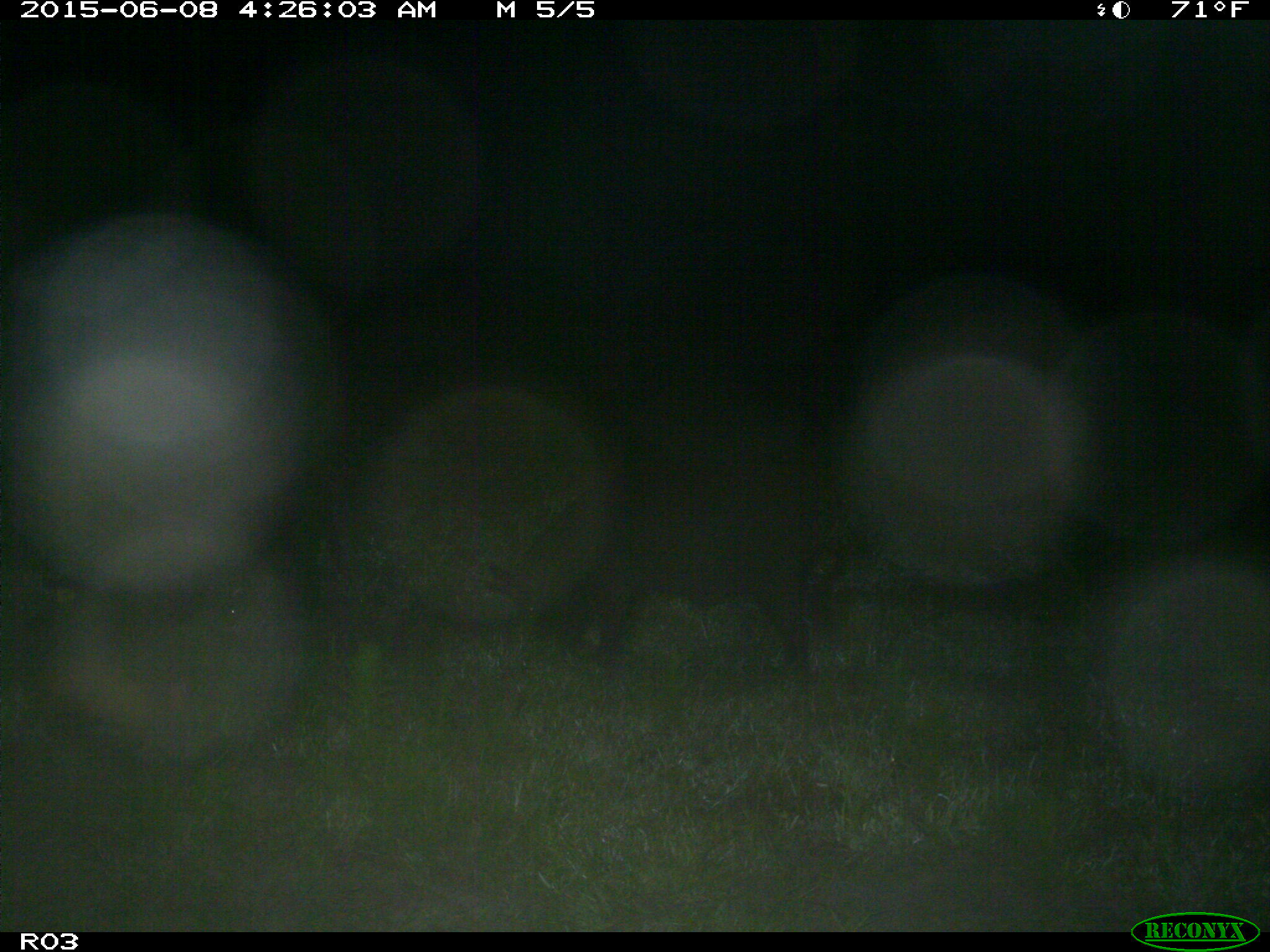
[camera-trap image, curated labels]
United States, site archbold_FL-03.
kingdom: Animalia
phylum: Chordata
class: Mammalia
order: Artiodactyla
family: Suidae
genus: Sus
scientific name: Sus scrofa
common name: wild boar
Sus scrofa (wild boar).